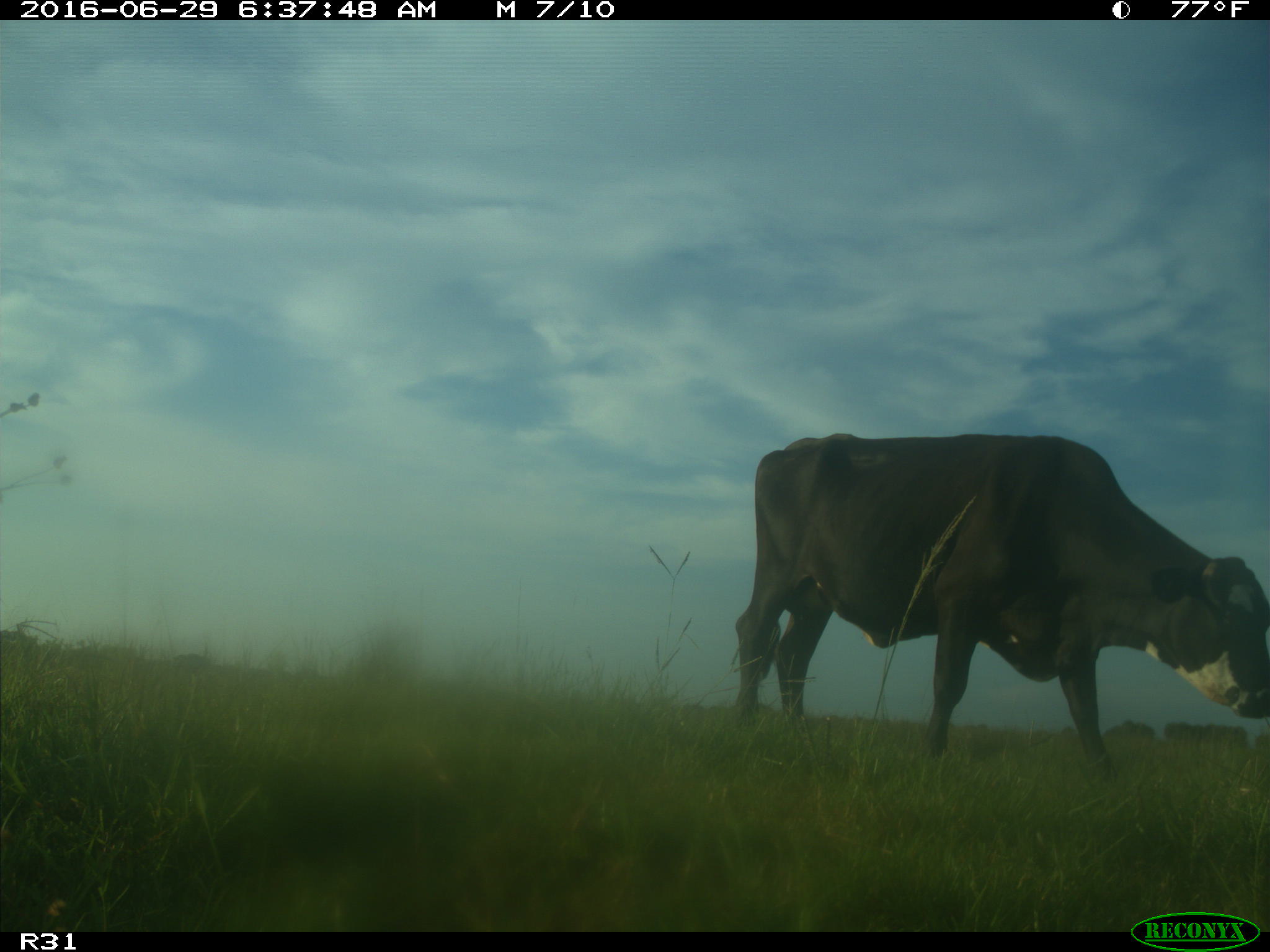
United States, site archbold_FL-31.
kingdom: Animalia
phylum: Chordata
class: Mammalia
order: Artiodactyla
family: Bovidae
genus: Bos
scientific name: Bos taurus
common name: domestic cow